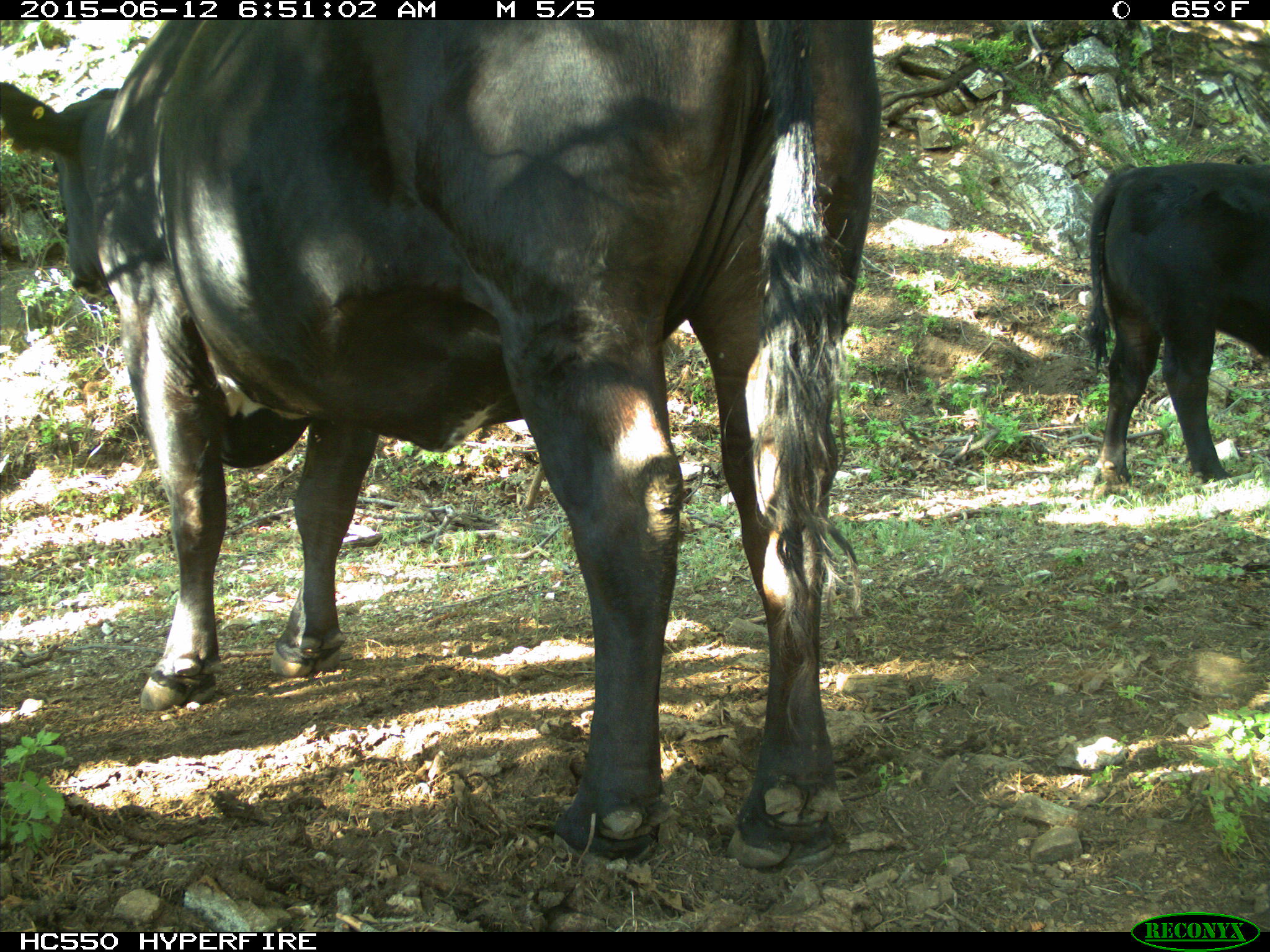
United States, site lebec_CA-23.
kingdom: Animalia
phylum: Chordata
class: Mammalia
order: Artiodactyla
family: Bovidae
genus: Bos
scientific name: Bos taurus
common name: domestic cow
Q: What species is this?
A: Bos taurus (domestic cow).